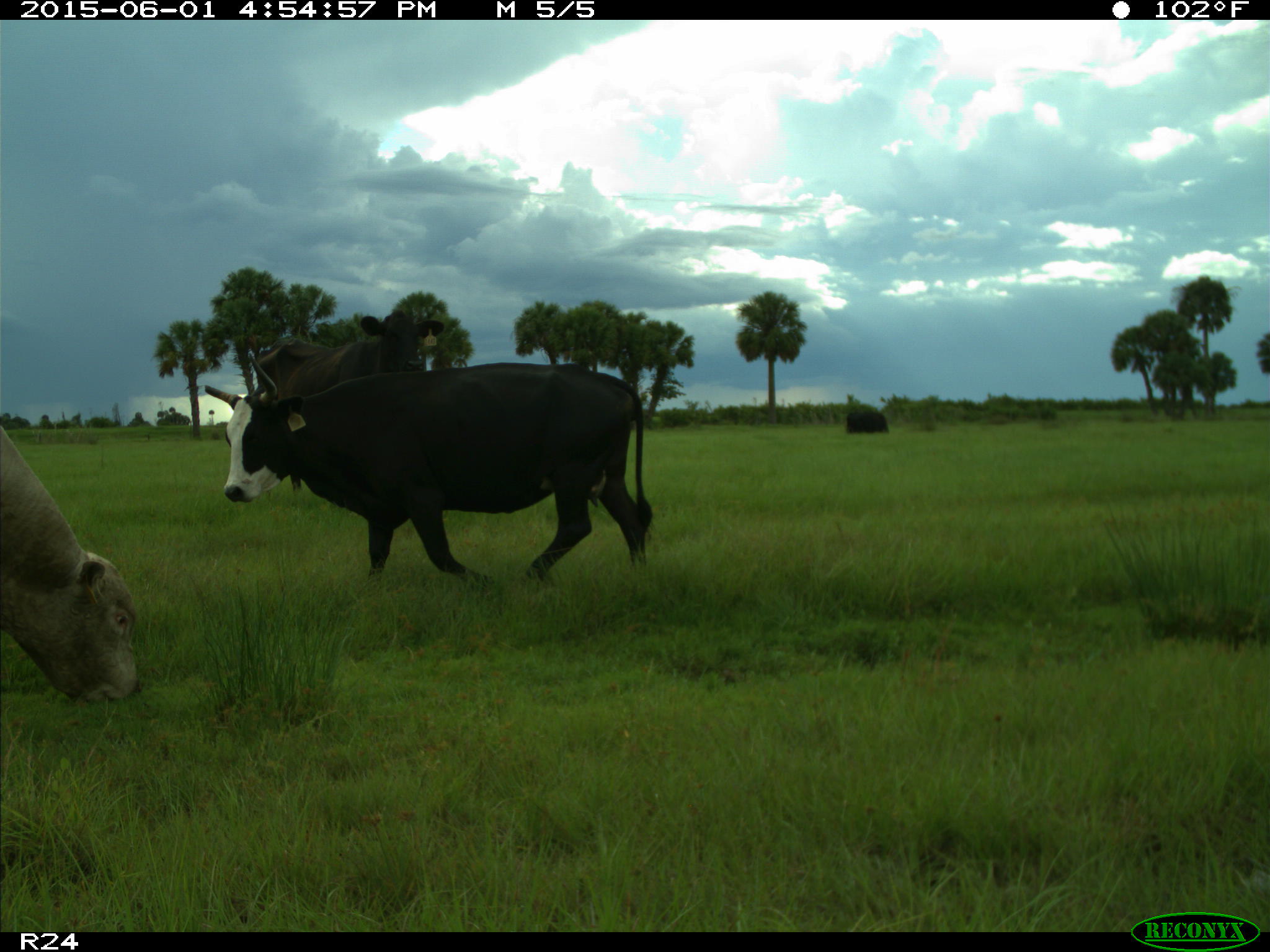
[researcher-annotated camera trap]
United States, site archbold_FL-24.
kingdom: Animalia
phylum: Chordata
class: Mammalia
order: Artiodactyla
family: Bovidae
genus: Bos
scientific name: Bos taurus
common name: domestic cow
Bos taurus (domestic cow).